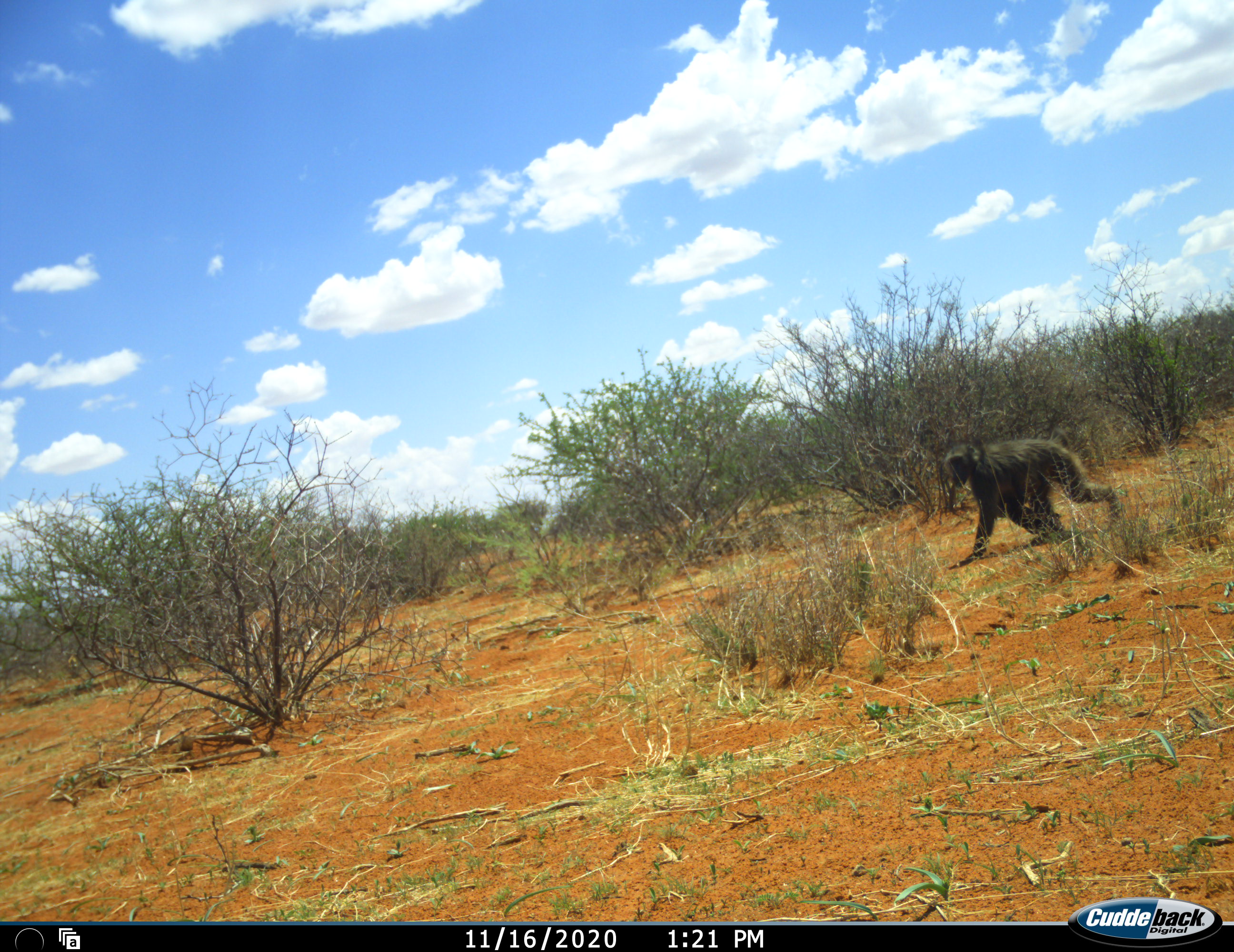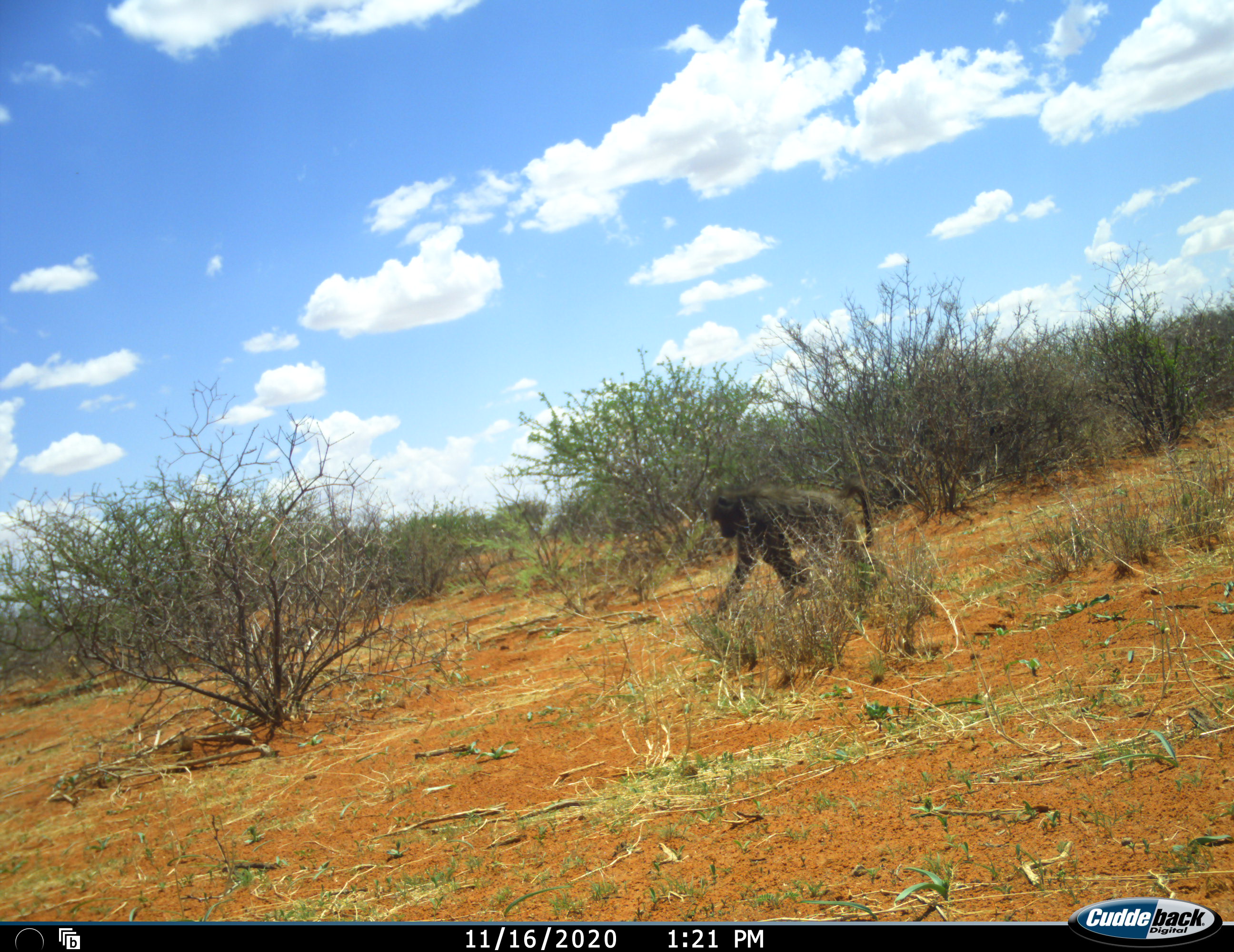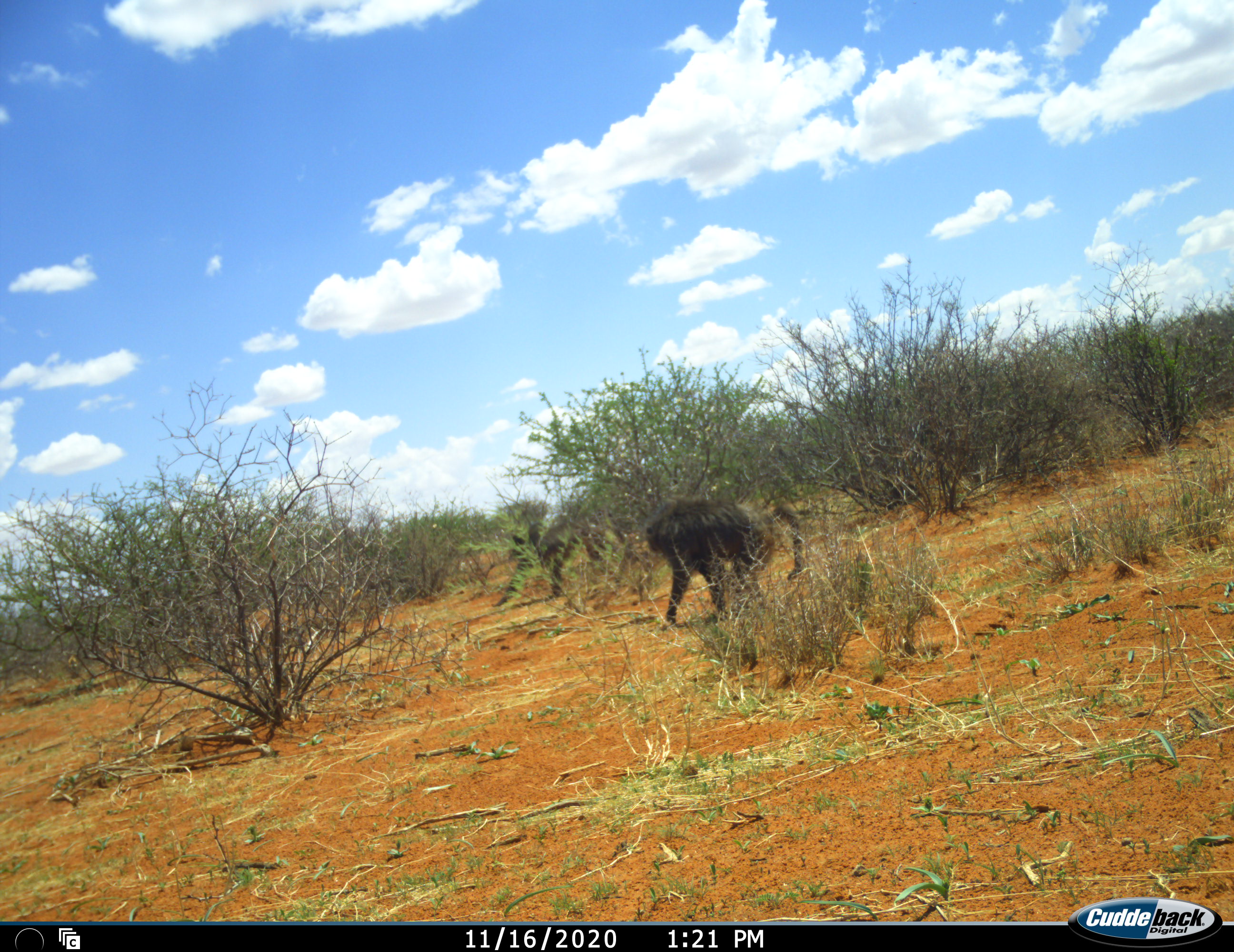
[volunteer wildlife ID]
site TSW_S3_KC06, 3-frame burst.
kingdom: Animalia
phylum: Chordata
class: Mammalia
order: Primates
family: Cercopithecidae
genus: Papio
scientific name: Papio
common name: baboon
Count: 2.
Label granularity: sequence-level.